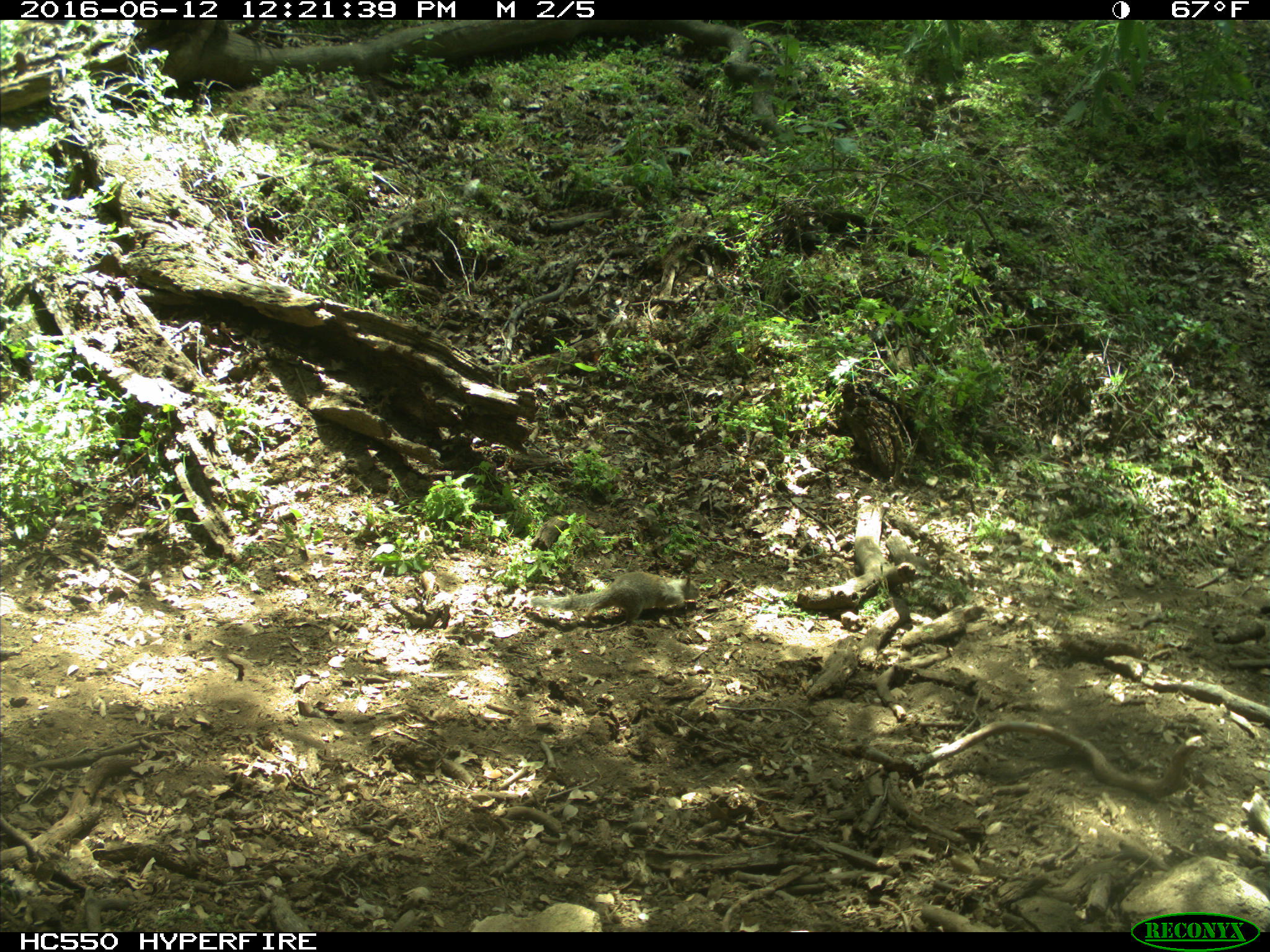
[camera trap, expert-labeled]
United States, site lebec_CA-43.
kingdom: Animalia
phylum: Chordata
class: Mammalia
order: Rodentia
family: Sciuridae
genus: Otospermophilus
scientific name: Otospermophilus beecheyi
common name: california ground squirrel